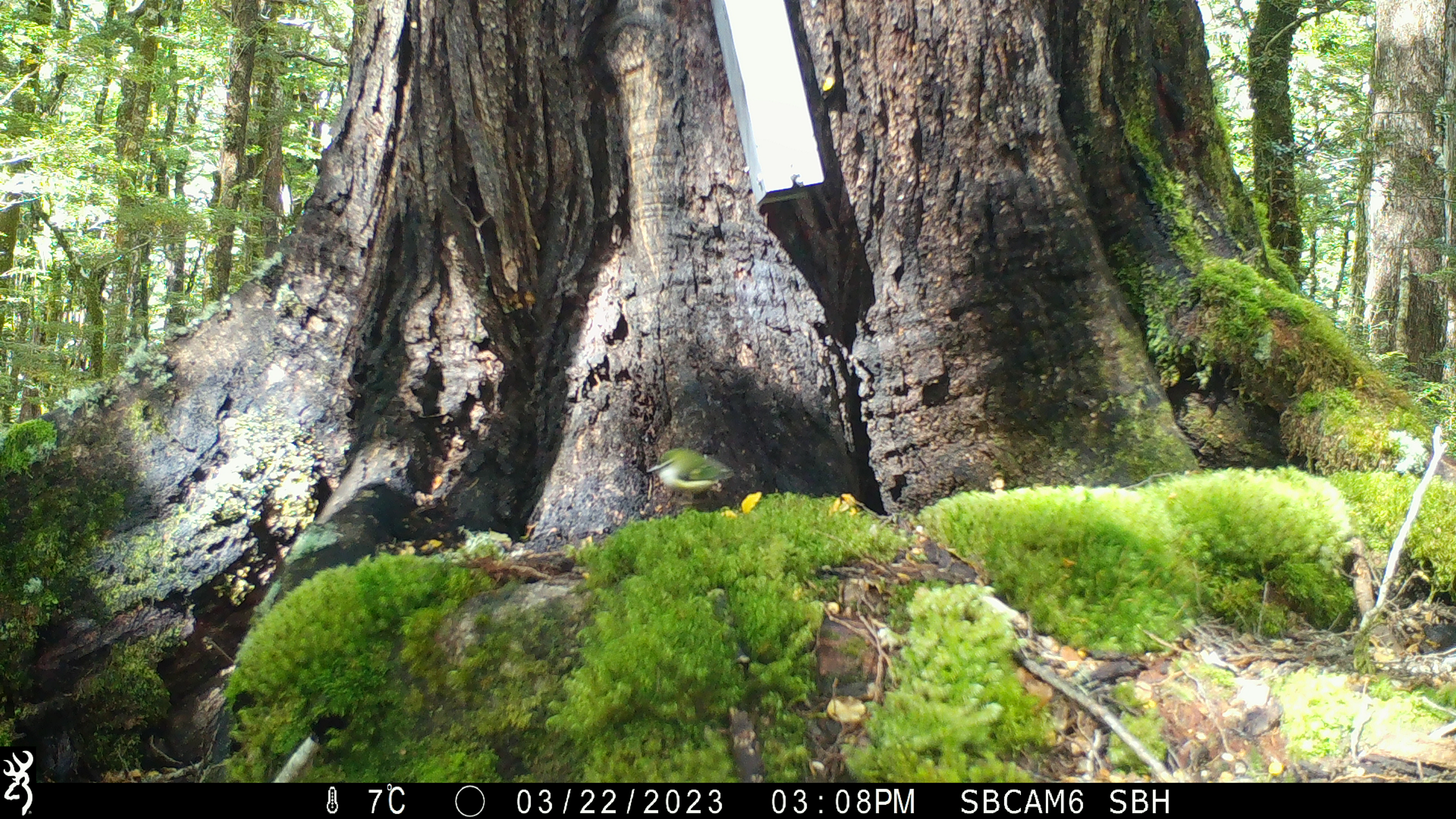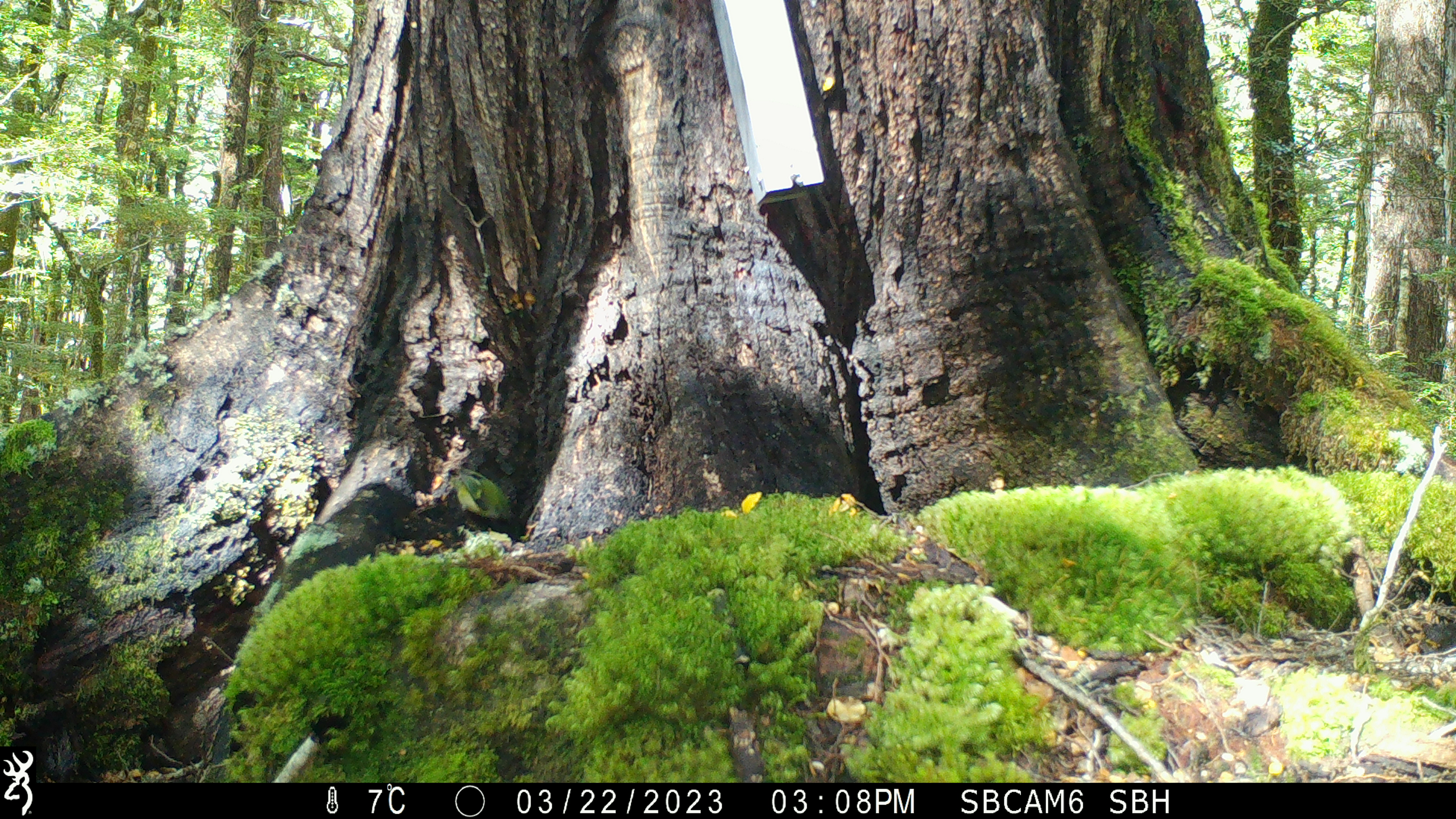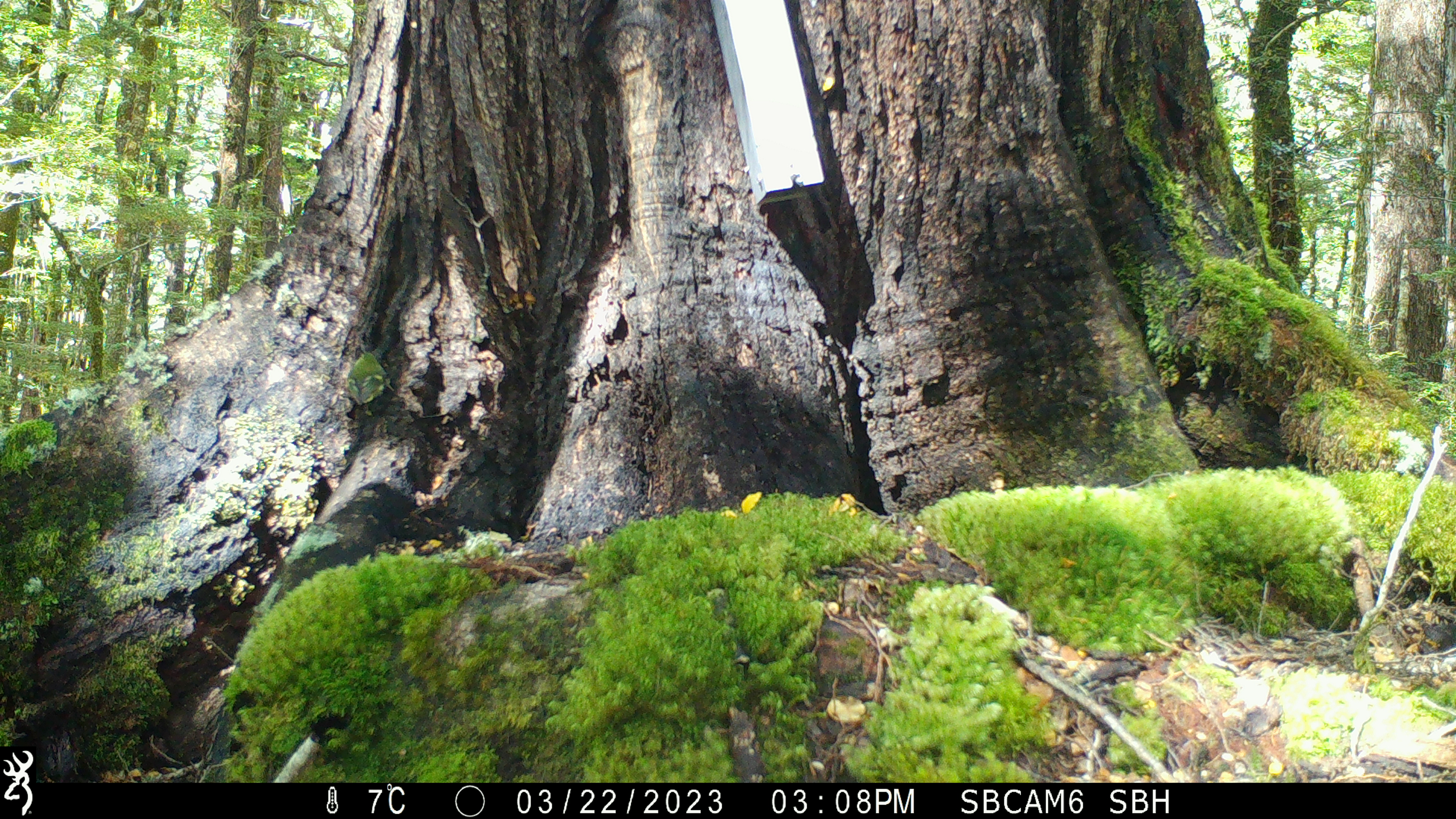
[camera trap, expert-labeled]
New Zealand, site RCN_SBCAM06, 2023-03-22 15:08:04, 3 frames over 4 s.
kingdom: Animalia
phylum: Chordata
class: Aves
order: Passeriformes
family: Acanthisittidae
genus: Acanthisitta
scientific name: Acanthisitta chloris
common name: rifleman